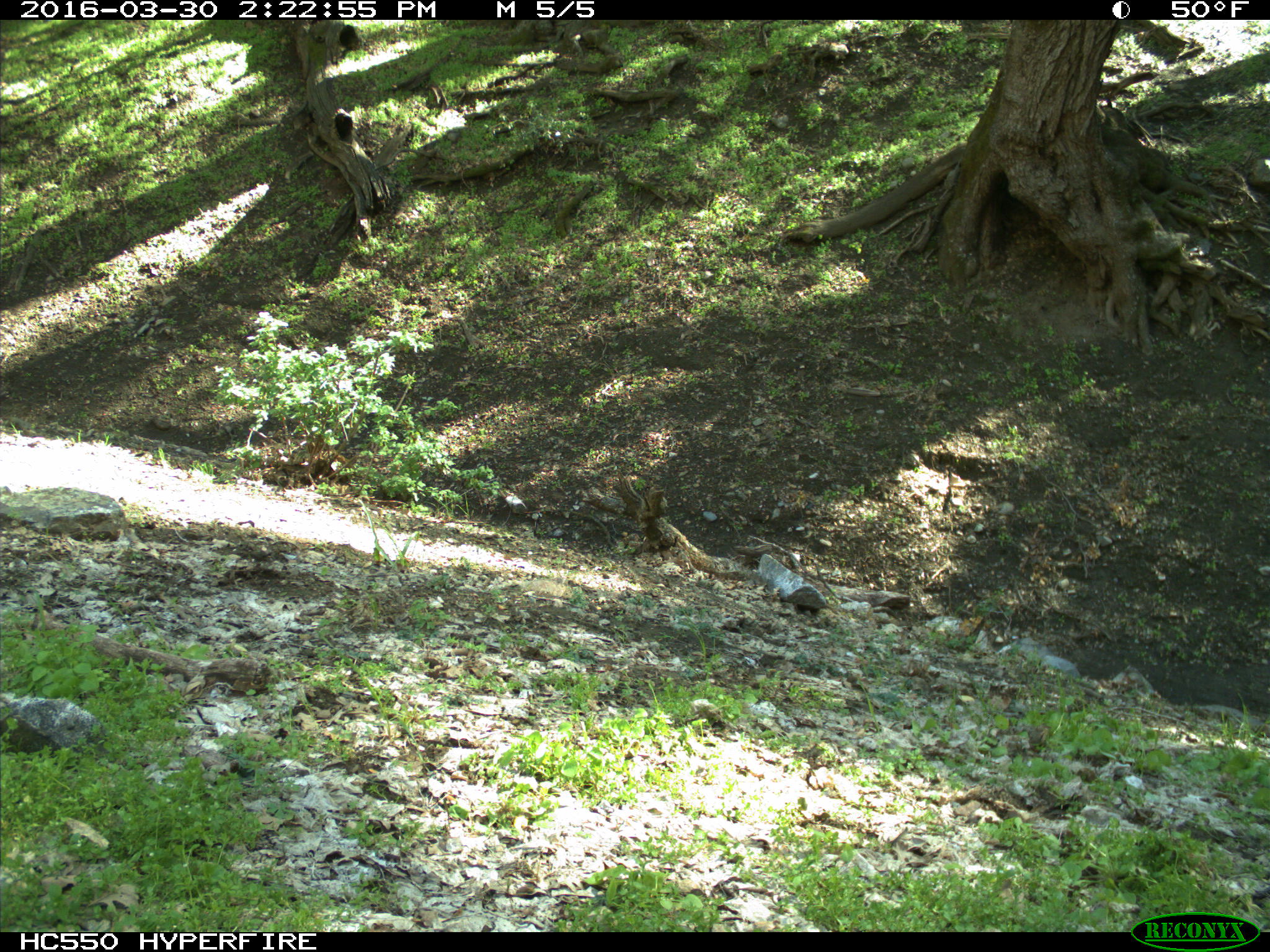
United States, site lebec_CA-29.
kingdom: Animalia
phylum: Chordata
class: Mammalia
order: Artiodactyla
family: Bovidae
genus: Bos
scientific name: Bos taurus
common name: domestic cow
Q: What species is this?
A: Bos taurus (domestic cow).